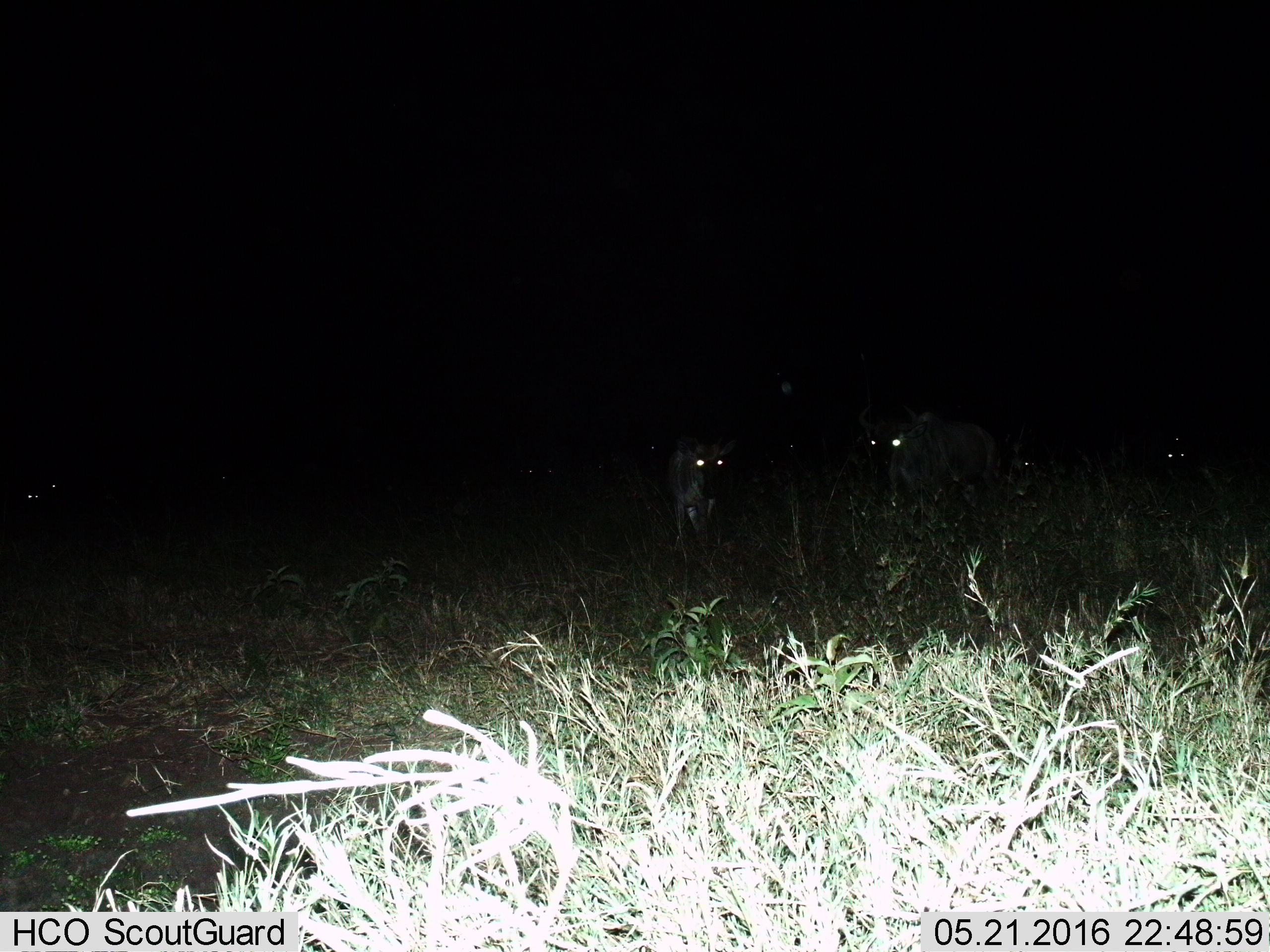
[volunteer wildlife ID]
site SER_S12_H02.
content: unidentified animal